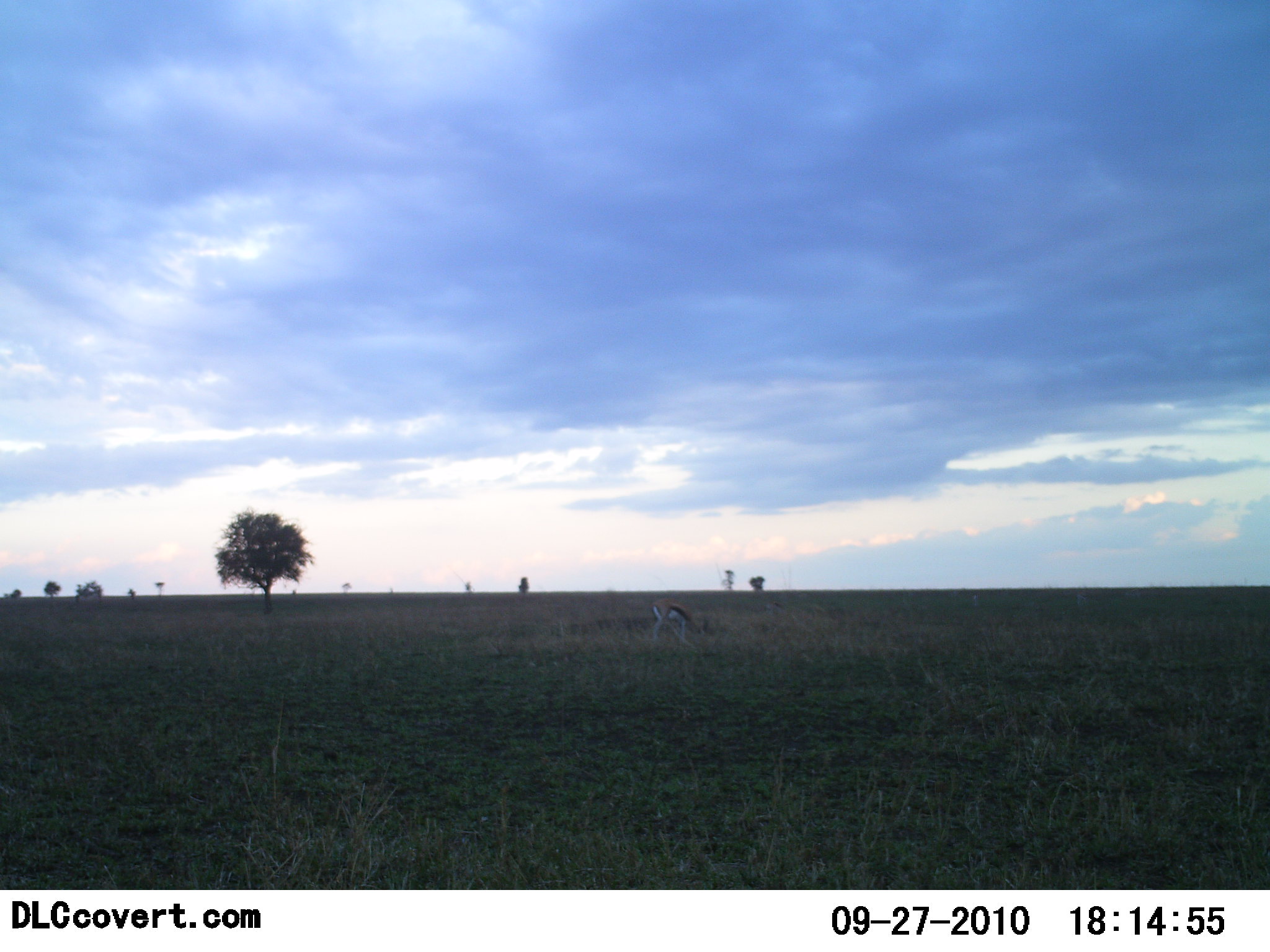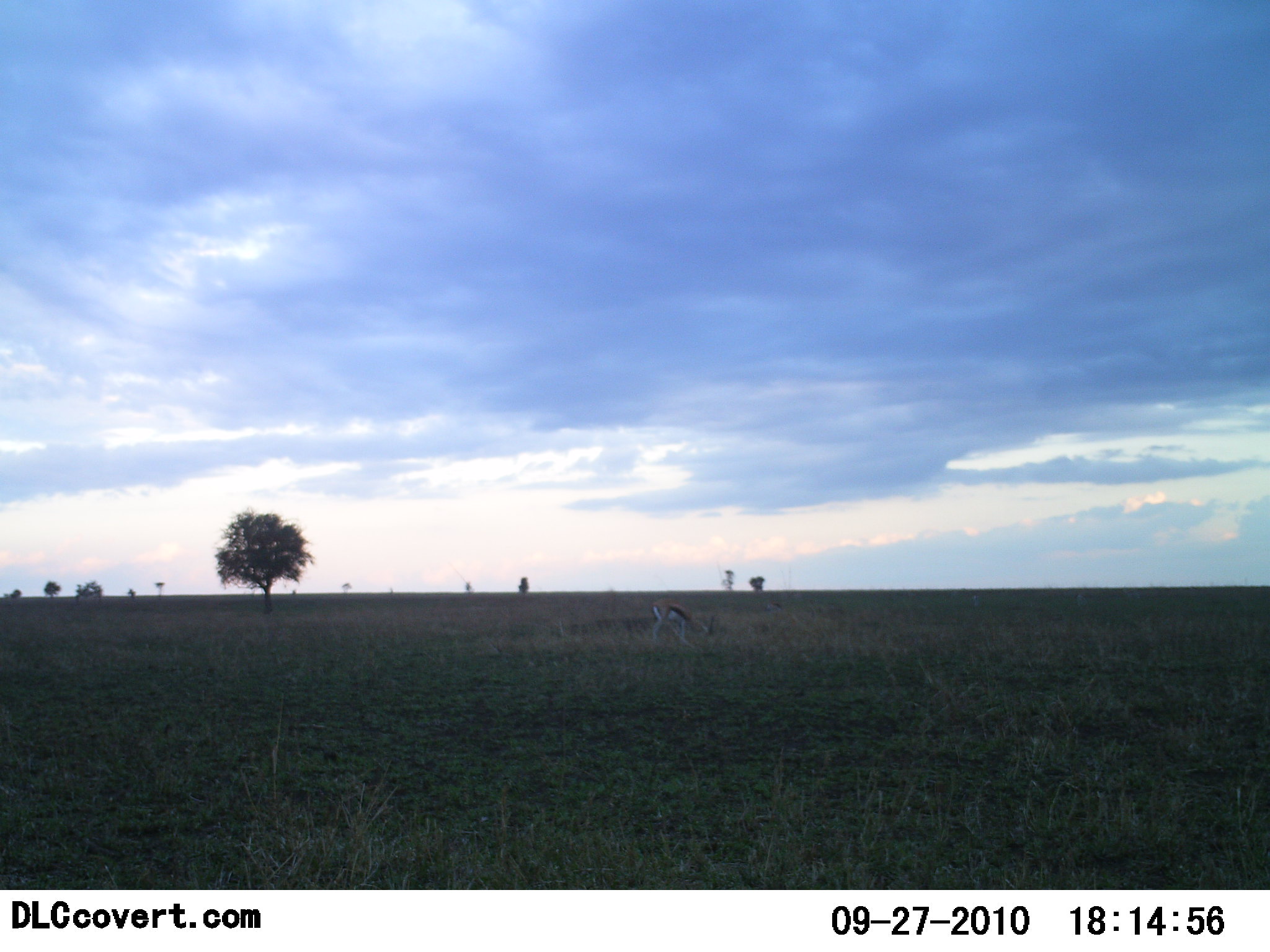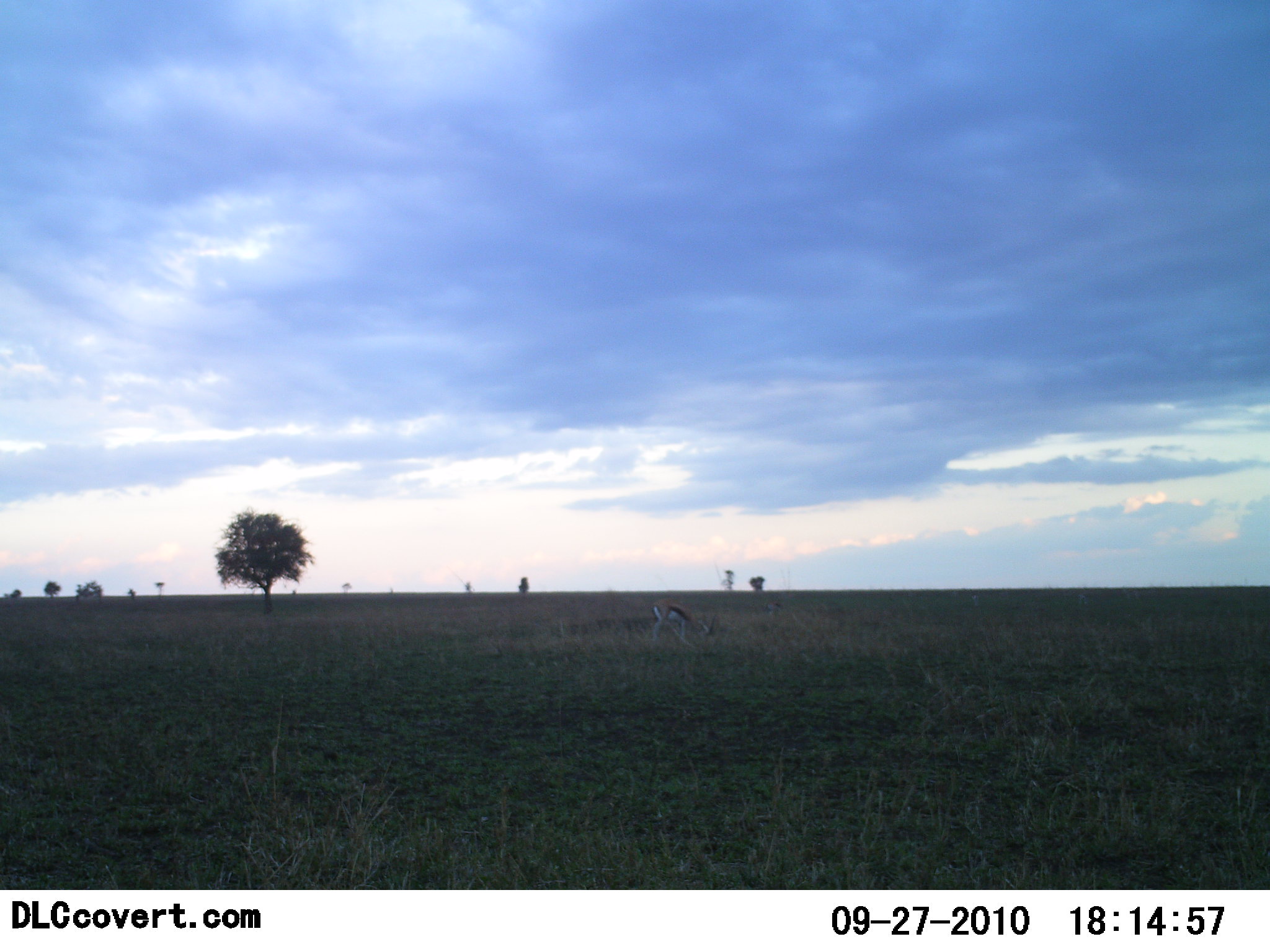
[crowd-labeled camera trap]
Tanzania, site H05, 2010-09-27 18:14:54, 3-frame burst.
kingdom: Animalia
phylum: Chordata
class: Mammalia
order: Artiodactyla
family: Bovidae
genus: Eudorcas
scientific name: Eudorcas thomsonii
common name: thomson's gazelle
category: gazellethomsons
Gazellethomsons (thomson's gazelle) (Eudorcas thomsonii), count 1. Behavior (volunteer vote fractions): standing 29%, resting 0%, moving 0%, interacting 0%. Young present (vote fraction): 0%. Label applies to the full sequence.